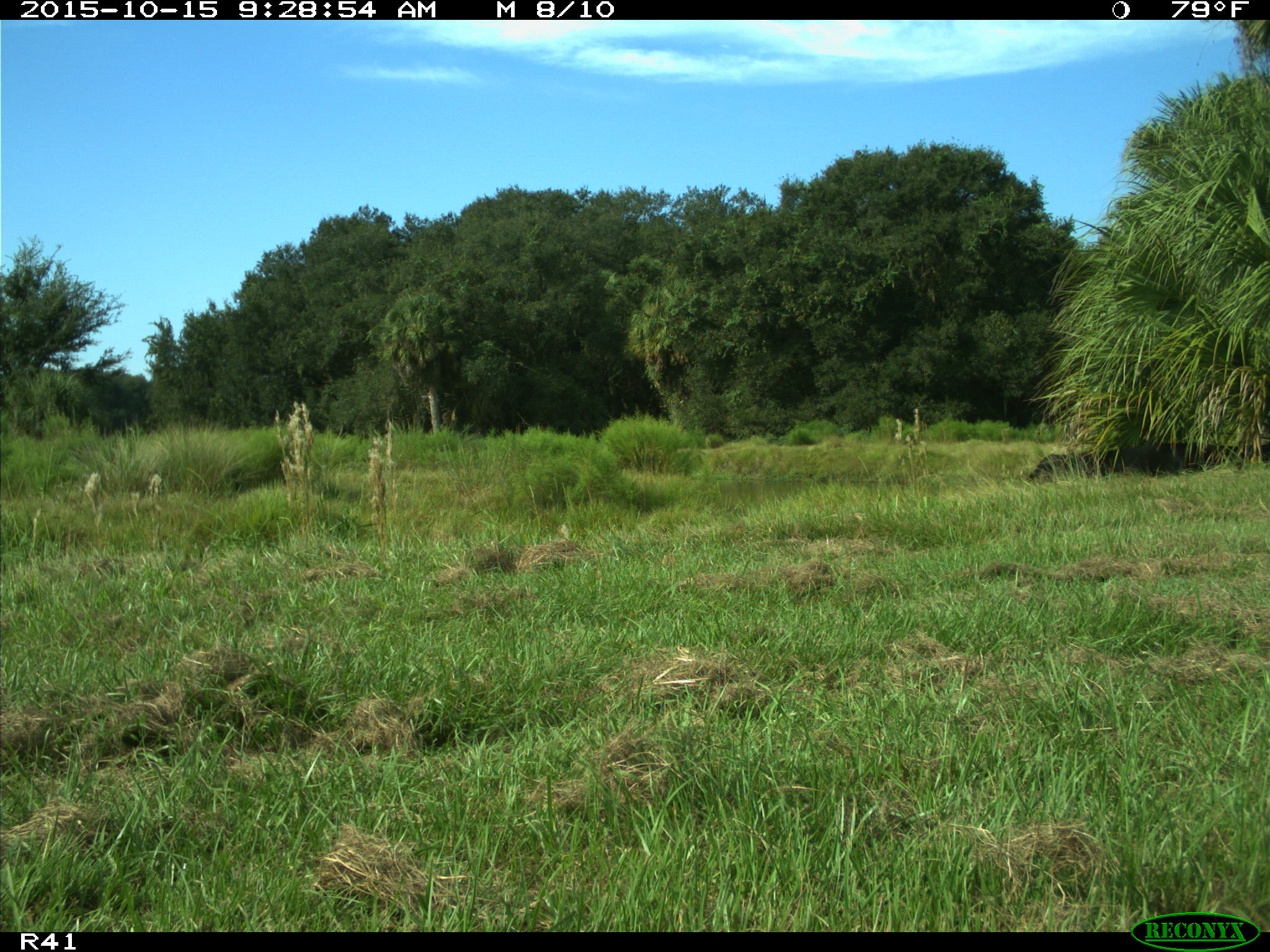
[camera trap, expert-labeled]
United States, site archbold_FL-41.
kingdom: Animalia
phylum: Chordata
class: Mammalia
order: Artiodactyla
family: Bovidae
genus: Bos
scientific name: Bos taurus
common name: domestic cow